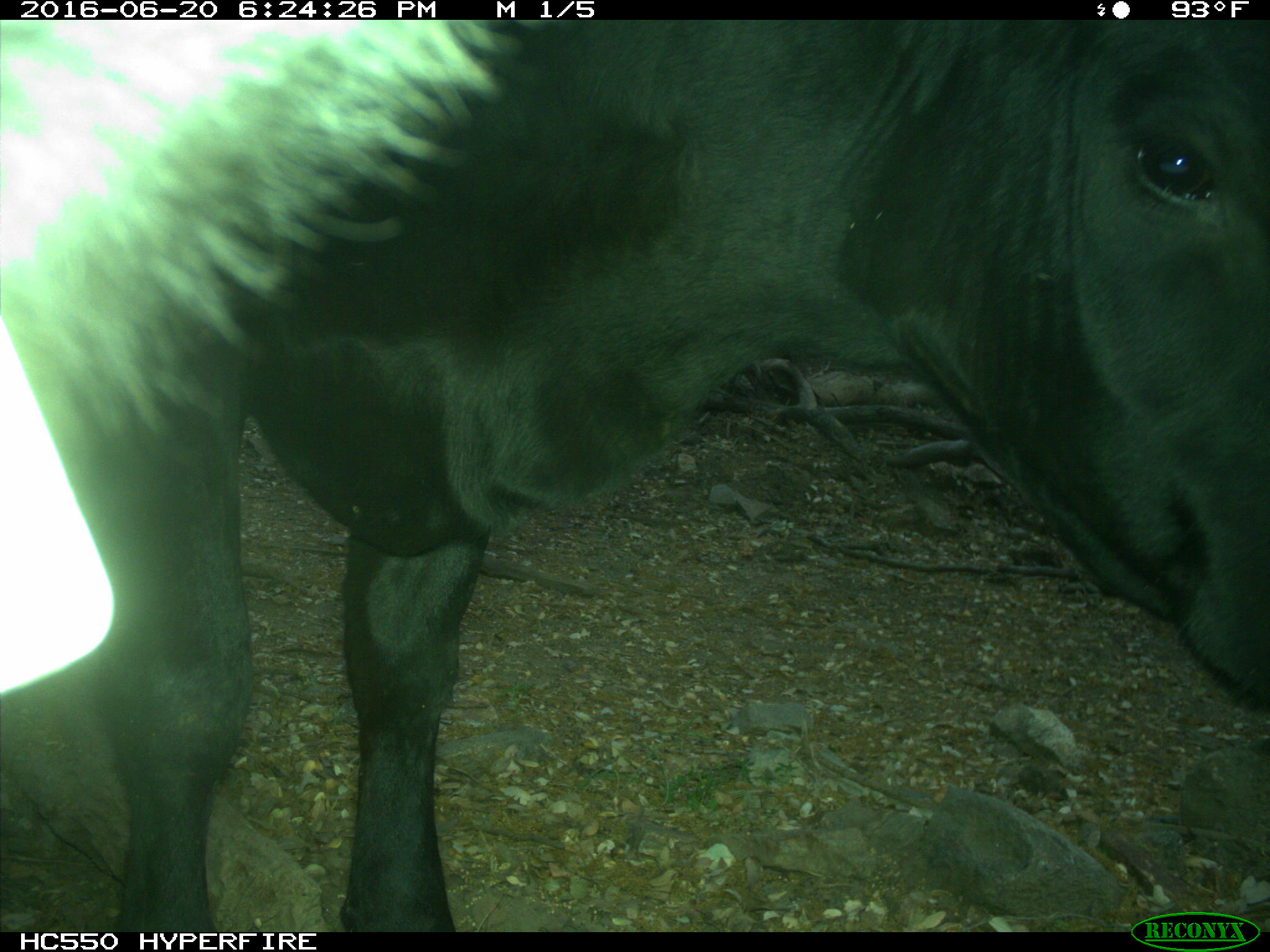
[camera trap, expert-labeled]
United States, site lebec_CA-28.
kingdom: Animalia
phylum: Chordata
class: Mammalia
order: Artiodactyla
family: Bovidae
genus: Bos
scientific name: Bos taurus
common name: domestic cow